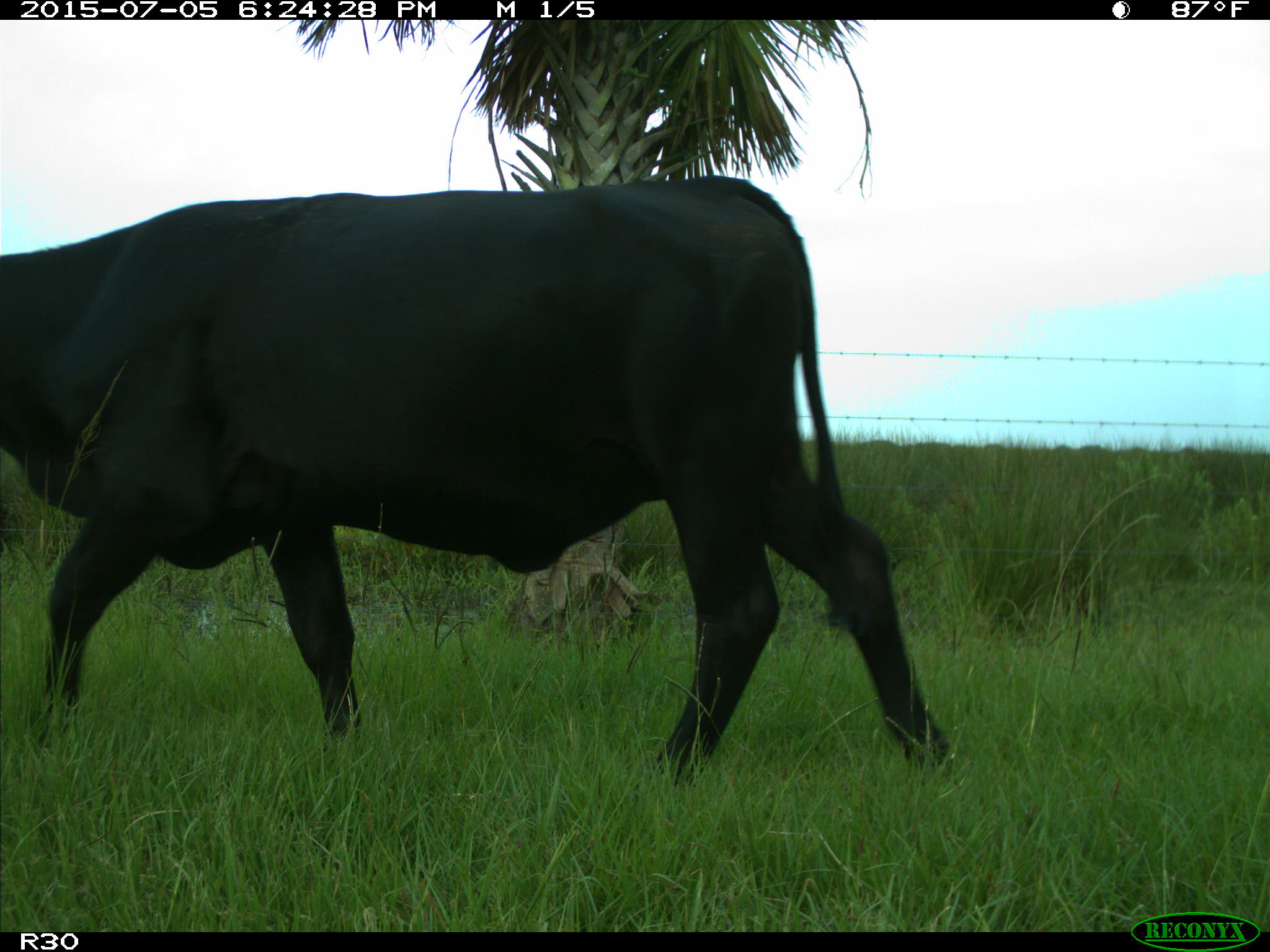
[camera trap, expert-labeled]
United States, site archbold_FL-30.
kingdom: Animalia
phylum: Chordata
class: Mammalia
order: Artiodactyla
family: Bovidae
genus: Bos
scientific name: Bos taurus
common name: domestic cow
Bos taurus (domestic cow).